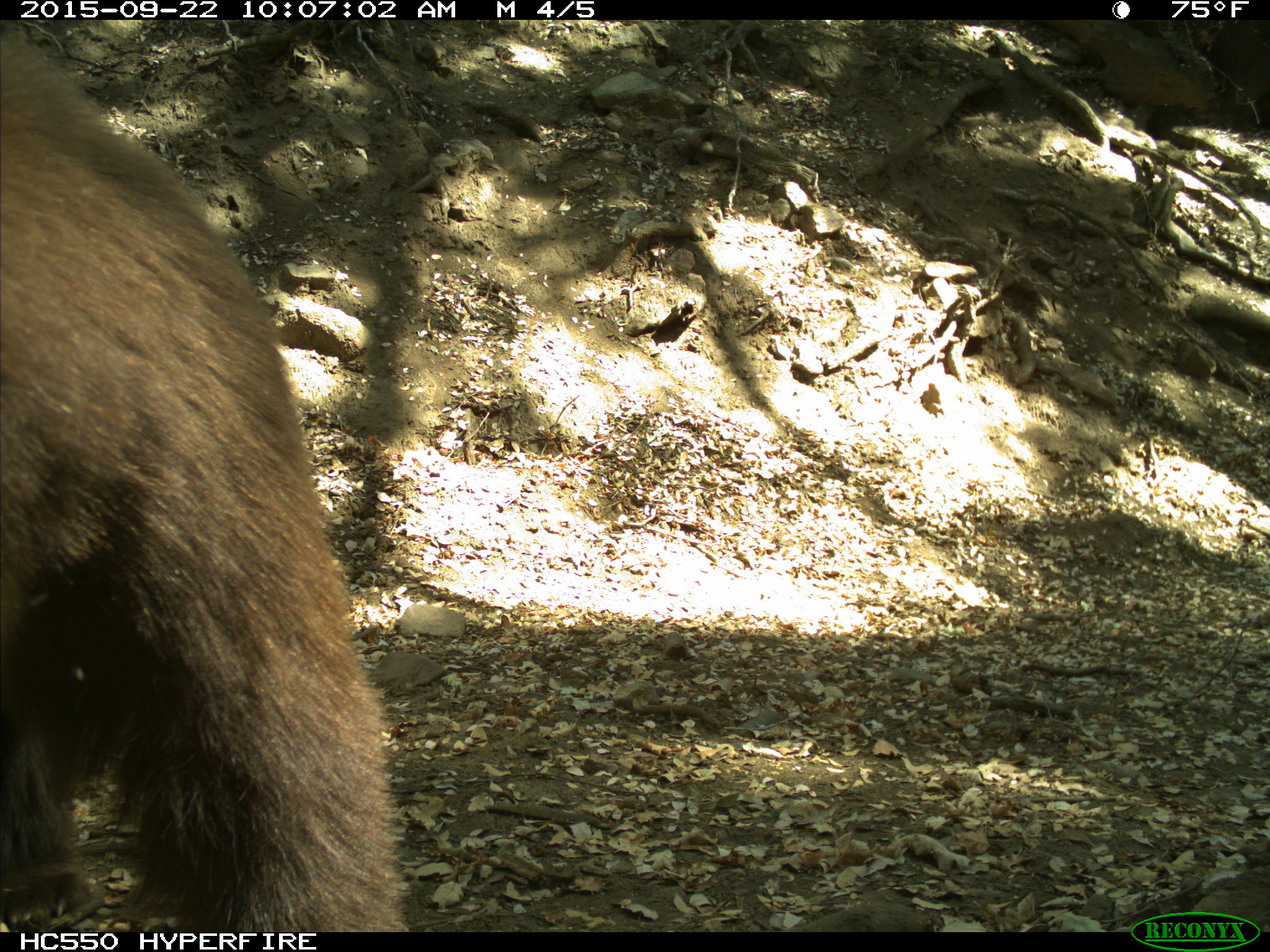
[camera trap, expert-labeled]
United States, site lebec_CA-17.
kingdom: Animalia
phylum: Chordata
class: Mammalia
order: Carnivora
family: Ursidae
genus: Ursus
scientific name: Ursus americanus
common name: american black bear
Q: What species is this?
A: Ursus americanus (american black bear).